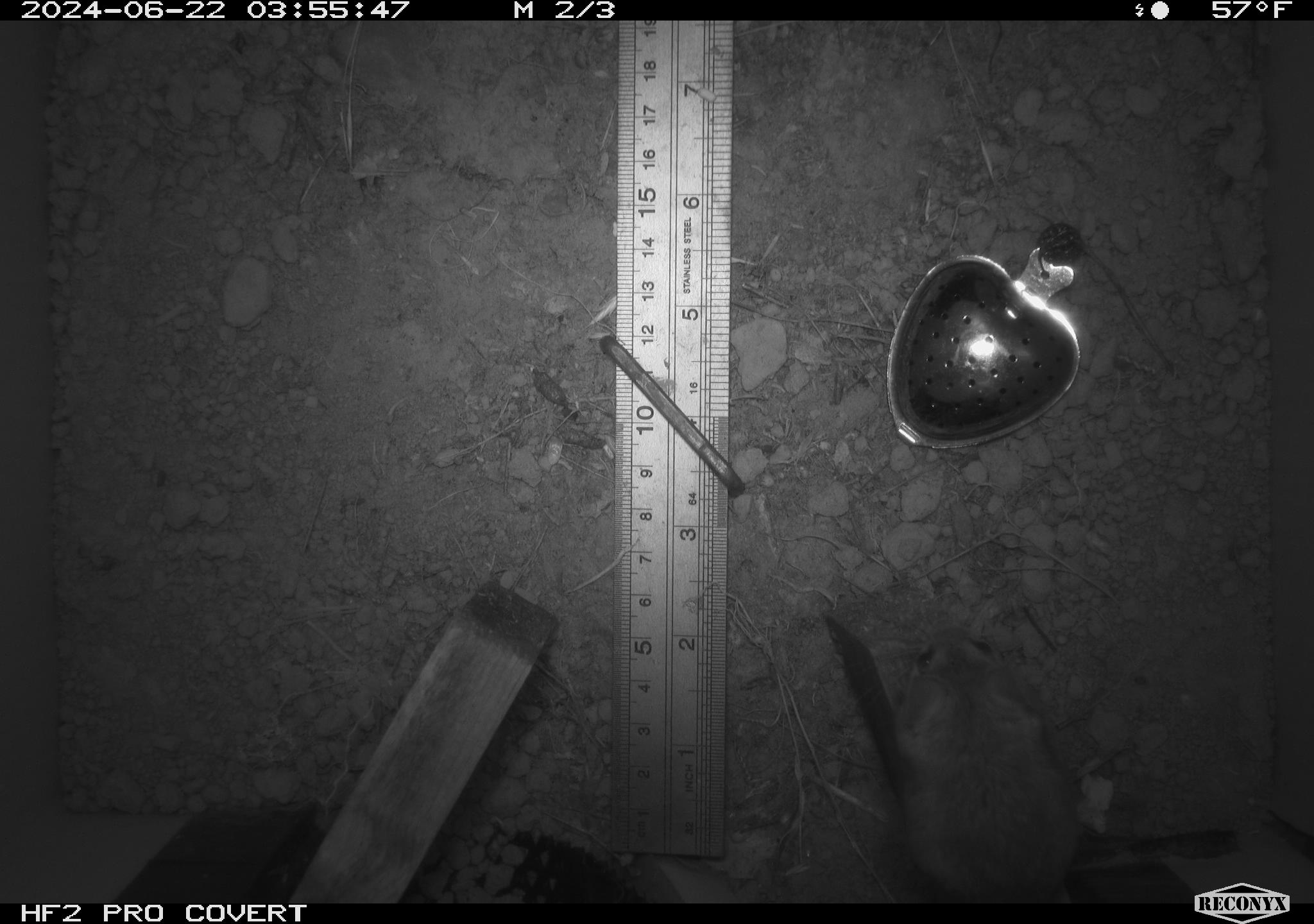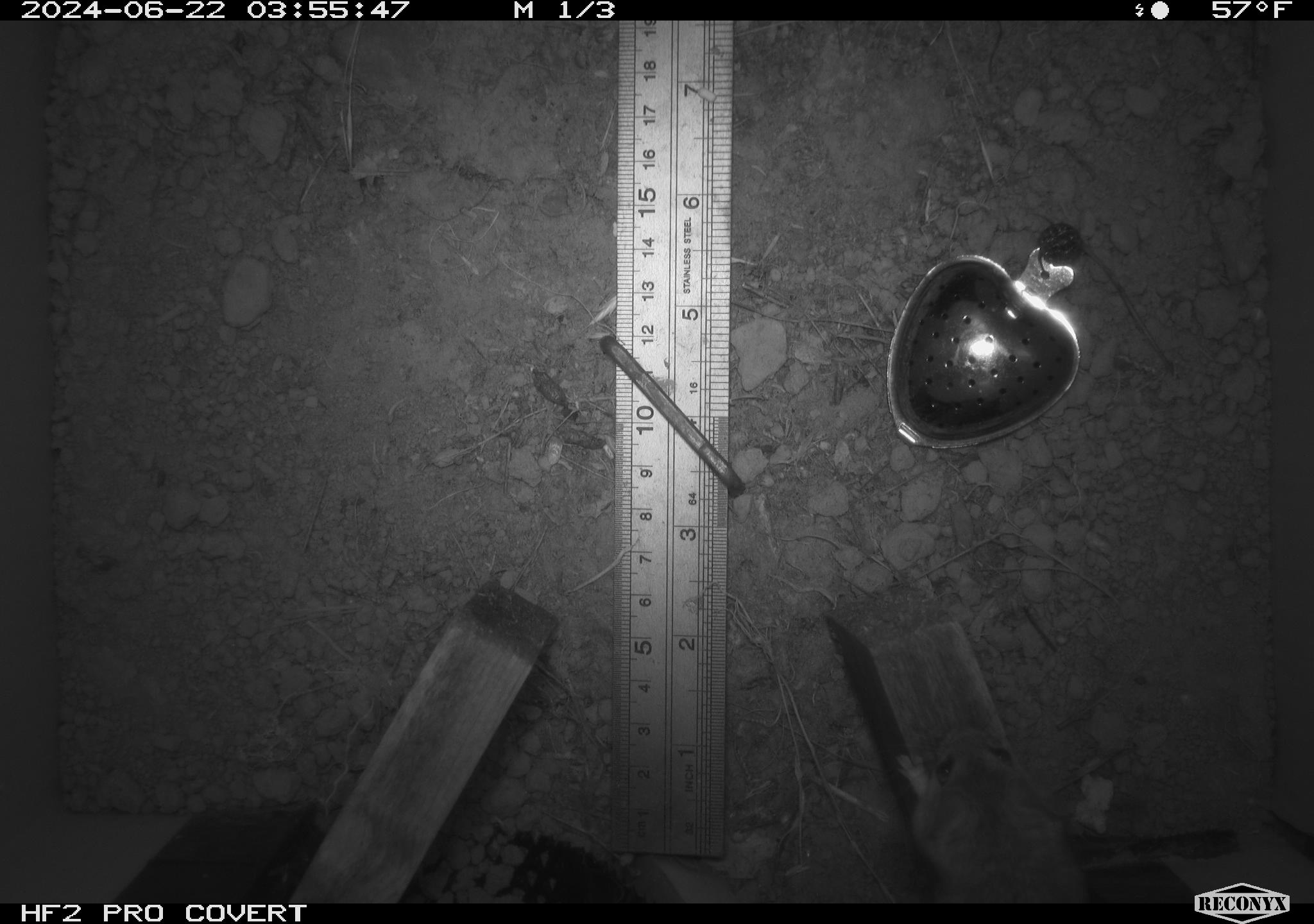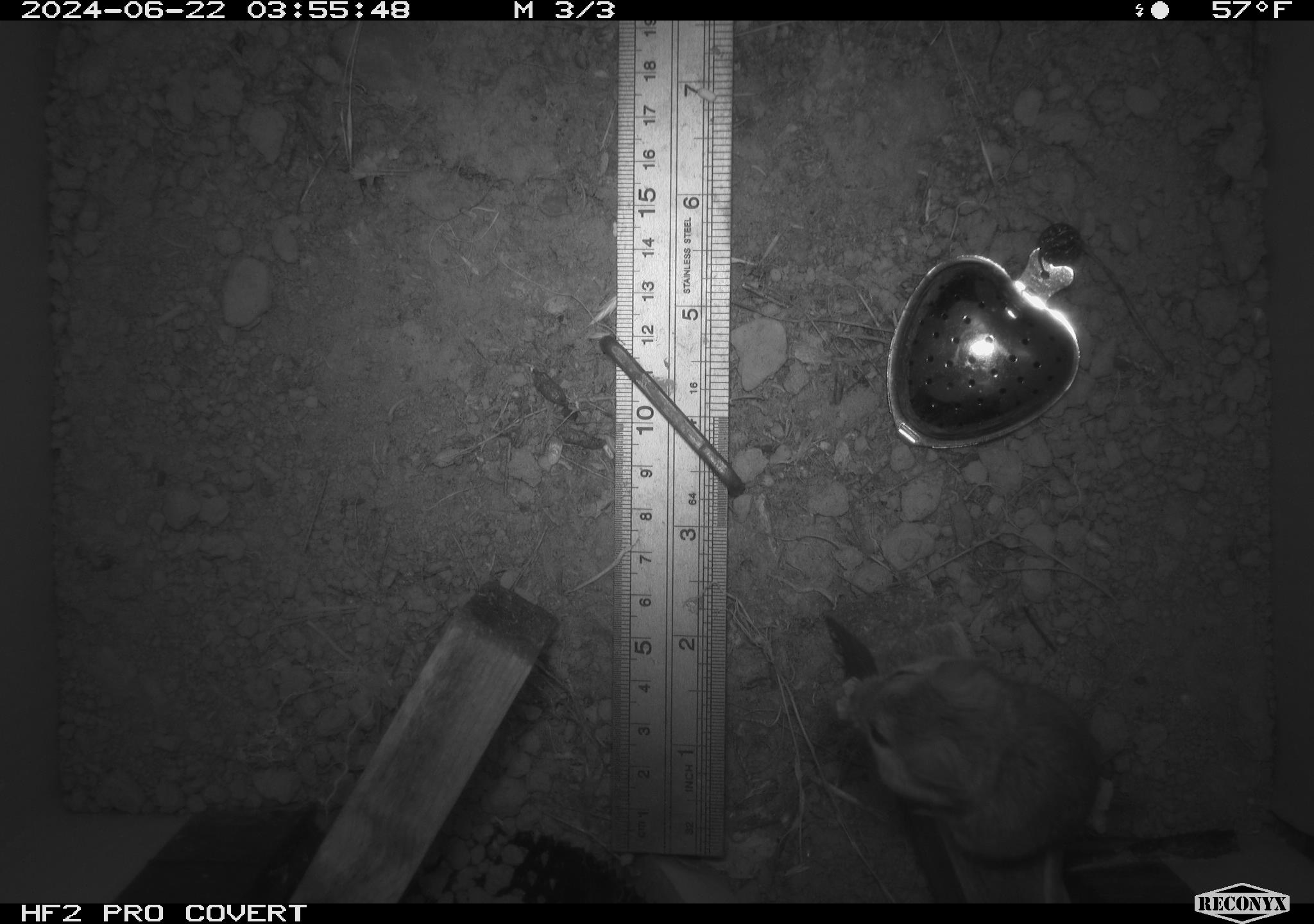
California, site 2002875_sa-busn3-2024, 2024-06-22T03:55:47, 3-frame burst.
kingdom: Animalia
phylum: Chordata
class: Mammalia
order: Rodentia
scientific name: Rodentia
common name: mouse species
Mouse species (Rodentia).